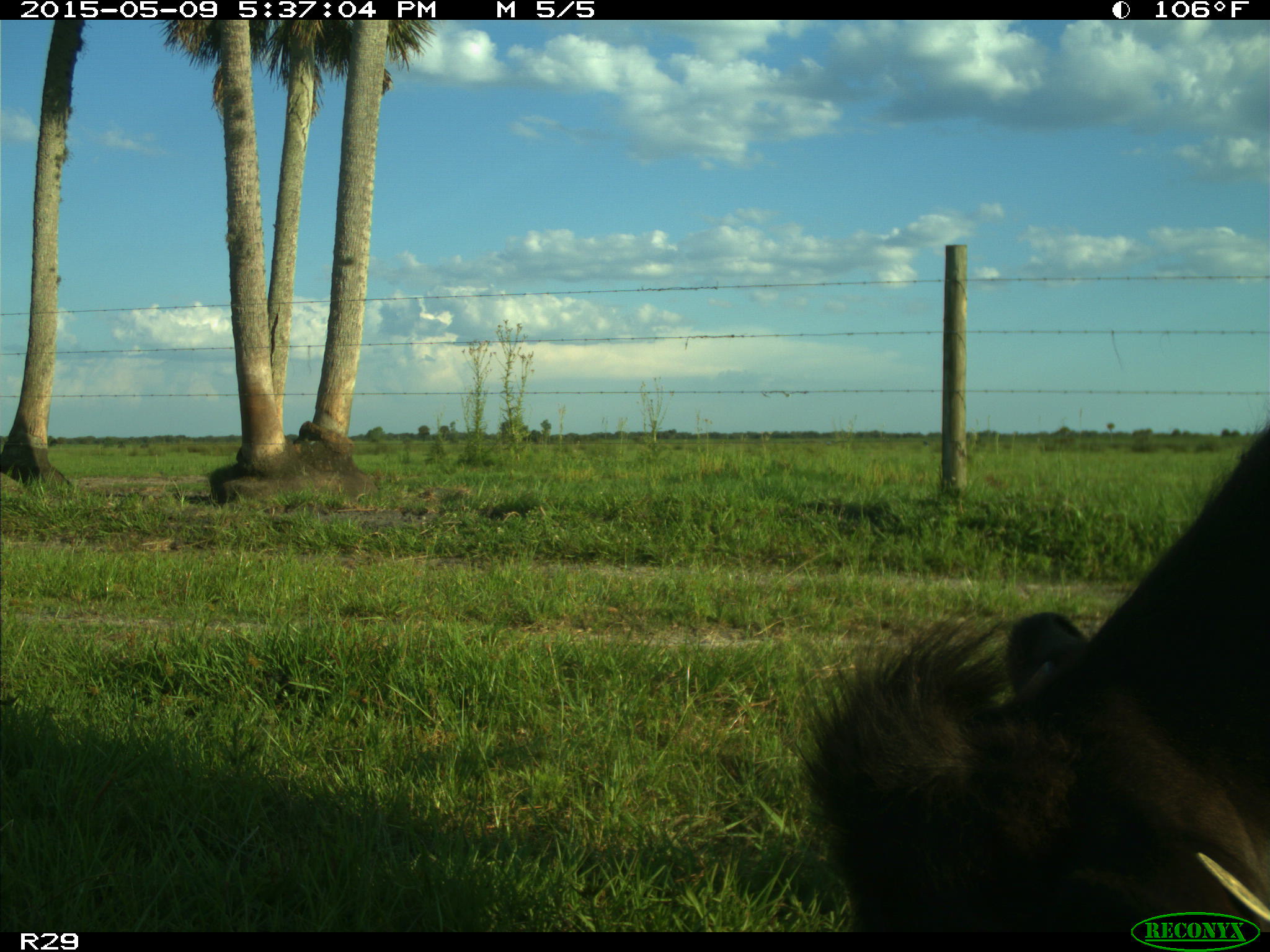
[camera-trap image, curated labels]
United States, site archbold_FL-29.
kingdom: Animalia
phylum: Chordata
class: Mammalia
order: Artiodactyla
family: Bovidae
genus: Bos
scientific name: Bos taurus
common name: domestic cow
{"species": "Bos taurus (domestic cow)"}